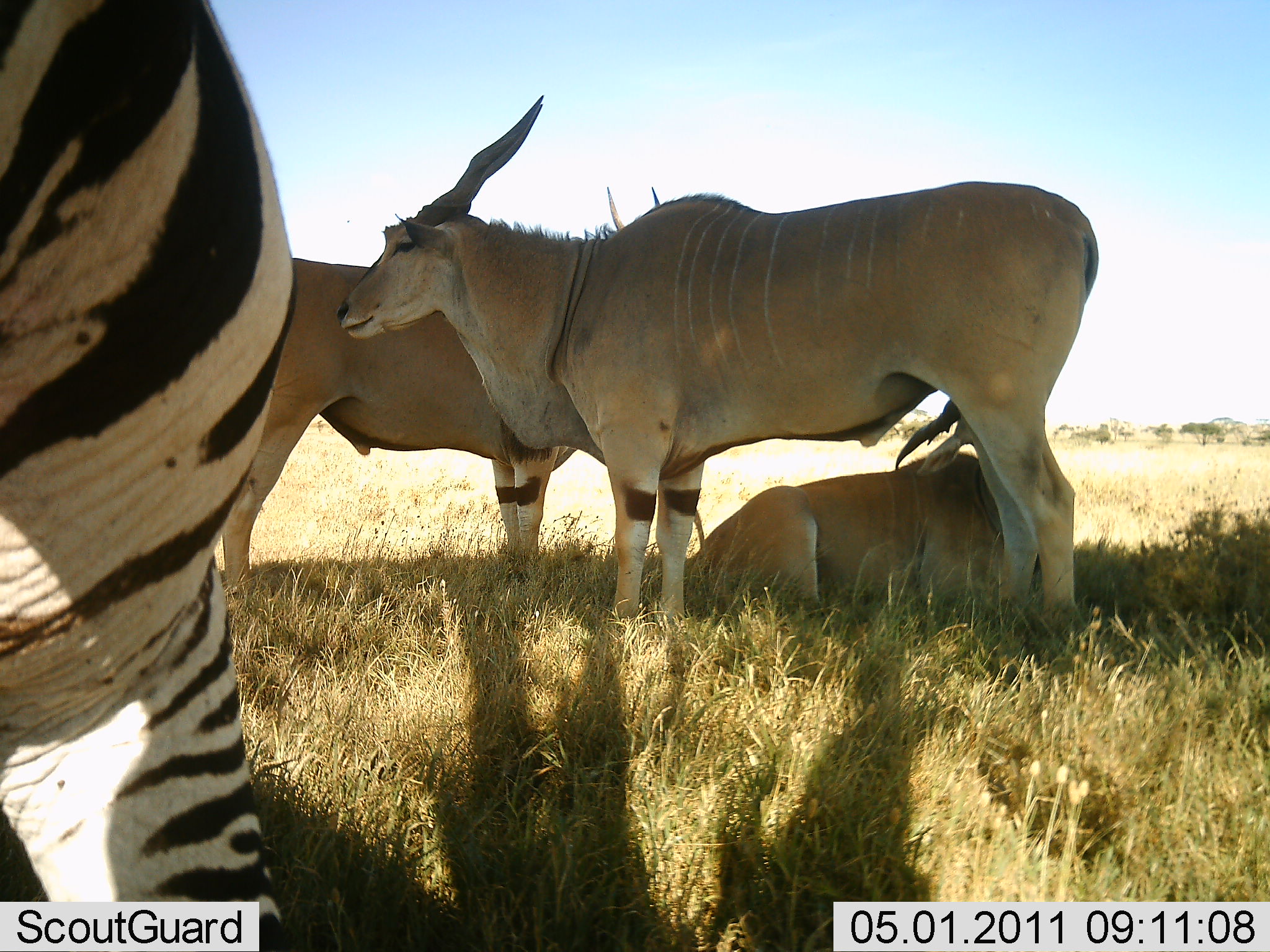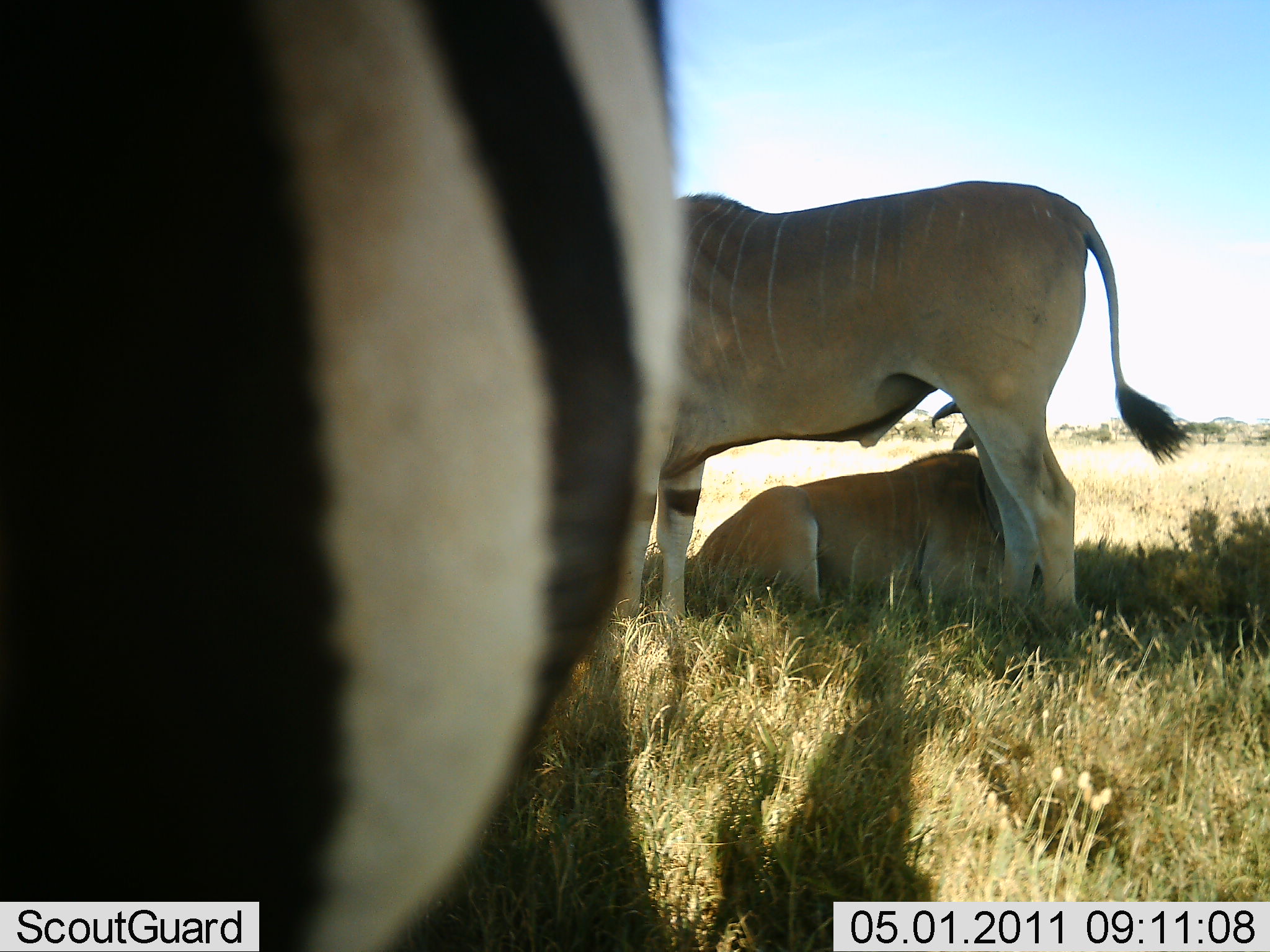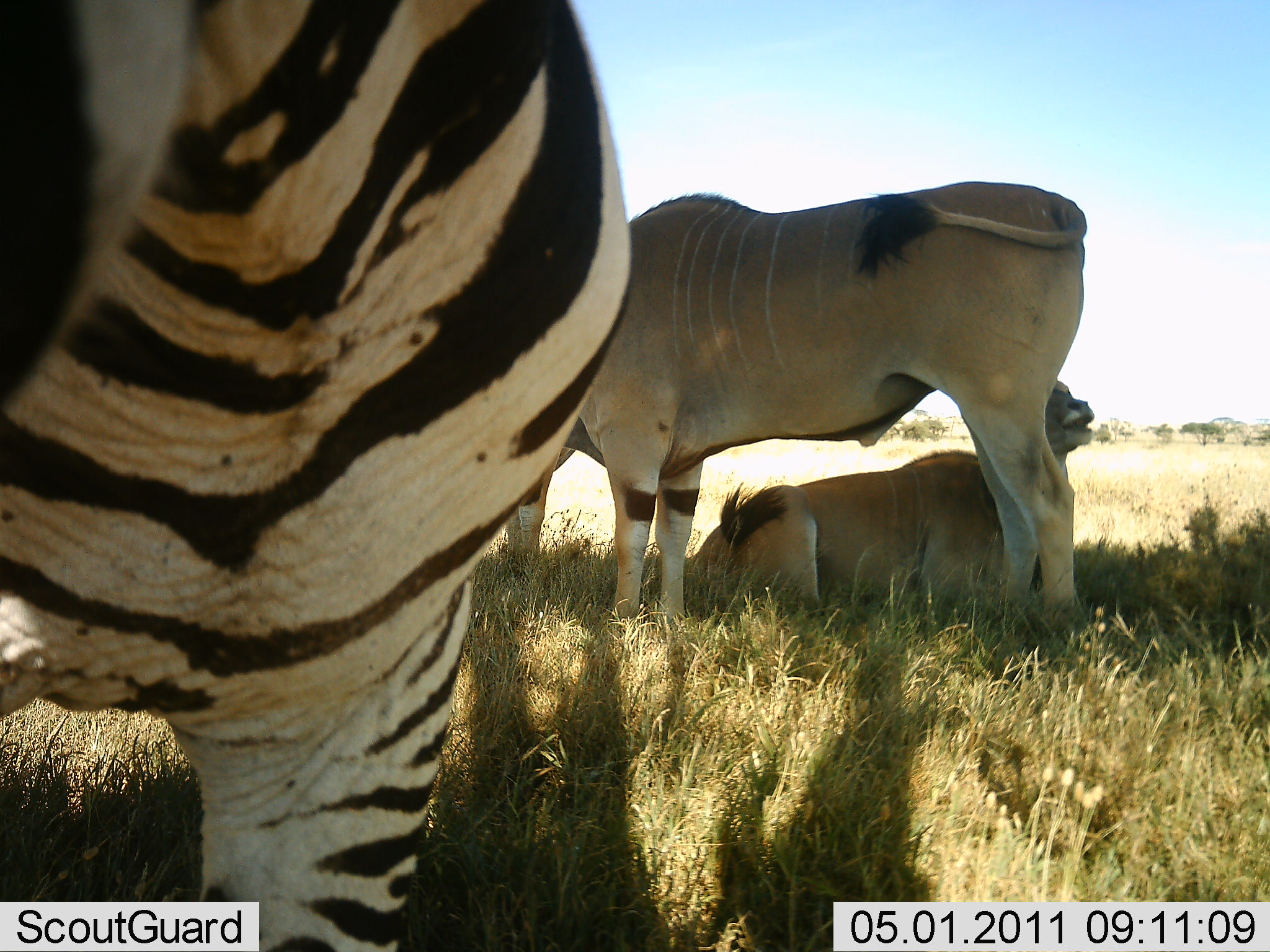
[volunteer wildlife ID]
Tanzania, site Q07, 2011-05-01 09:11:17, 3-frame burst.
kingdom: Animalia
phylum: Chordata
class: Mammalia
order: Artiodactyla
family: Bovidae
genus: Tragelaphus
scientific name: Tragelaphus oryx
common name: eland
Eland (Tragelaphus oryx), count 3. Behavior (volunteer vote fractions): standing 77%, resting 92%, moving 0%, interacting 23%. Young present (vote fraction): 8%. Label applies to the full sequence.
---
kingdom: Animalia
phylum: Chordata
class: Mammalia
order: Perissodactyla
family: Equidae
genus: Equus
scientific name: Equus quagga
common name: plains zebra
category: zebra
Zebra (plains zebra) (Equus quagga), count 1. Behavior (volunteer vote fractions): standing 69%, resting 0%, moving 23%, interacting 8%. Young present (vote fraction): 0%. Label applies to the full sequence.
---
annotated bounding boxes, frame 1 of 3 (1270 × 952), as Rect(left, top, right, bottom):
animal: Rect(335, 93, 1099, 647); Rect(0, 2, 295, 952); Rect(221, 179, 663, 592); Rect(683, 400, 1022, 623)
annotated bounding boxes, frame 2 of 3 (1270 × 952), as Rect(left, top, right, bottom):
animal: Rect(1, 1, 682, 952); Rect(612, 177, 1191, 656); Rect(687, 402, 1046, 622)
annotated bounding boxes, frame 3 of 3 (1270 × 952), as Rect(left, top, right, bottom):
animal: Rect(0, 1, 636, 952); Rect(556, 181, 1088, 634); Rect(696, 375, 1095, 622)